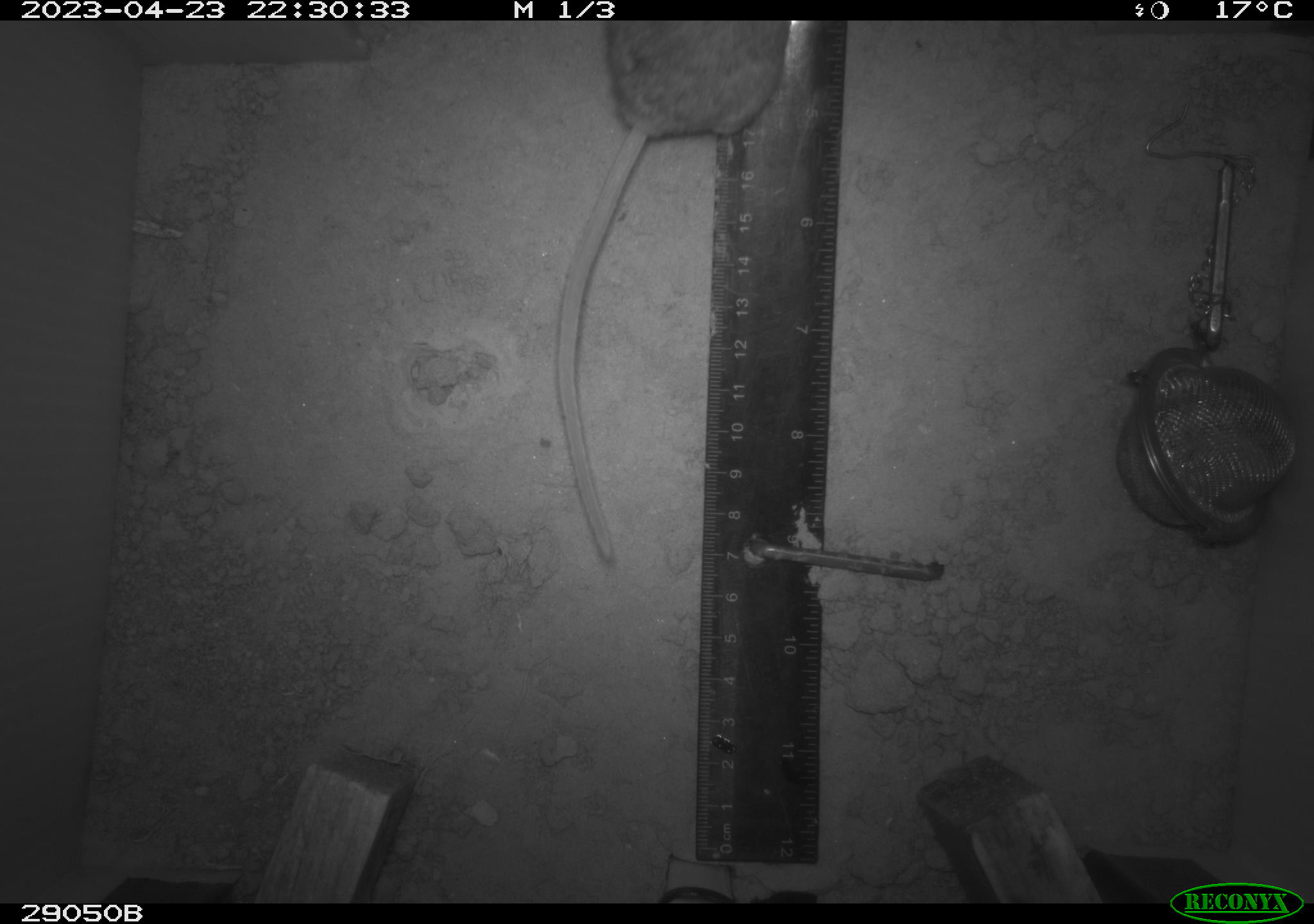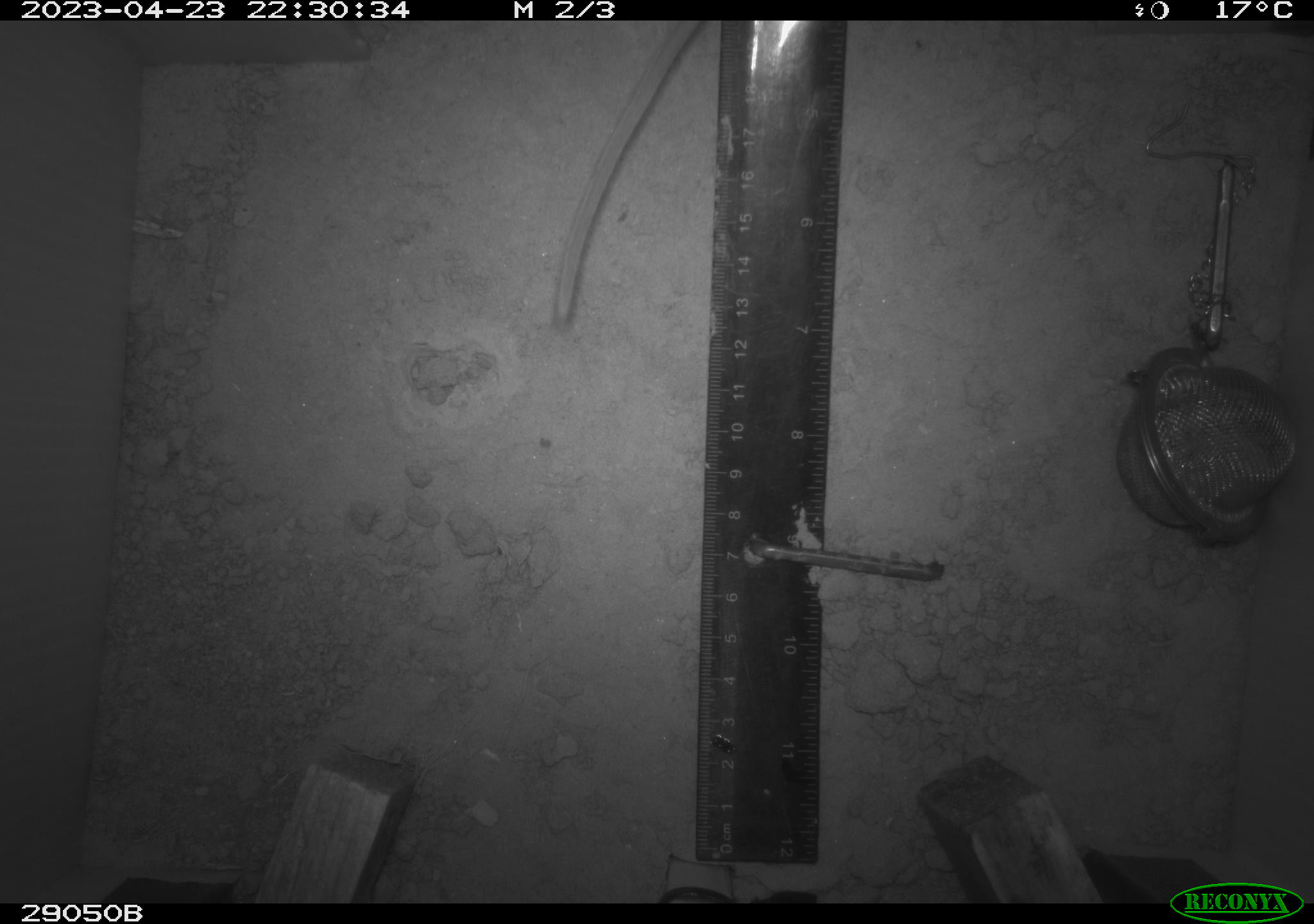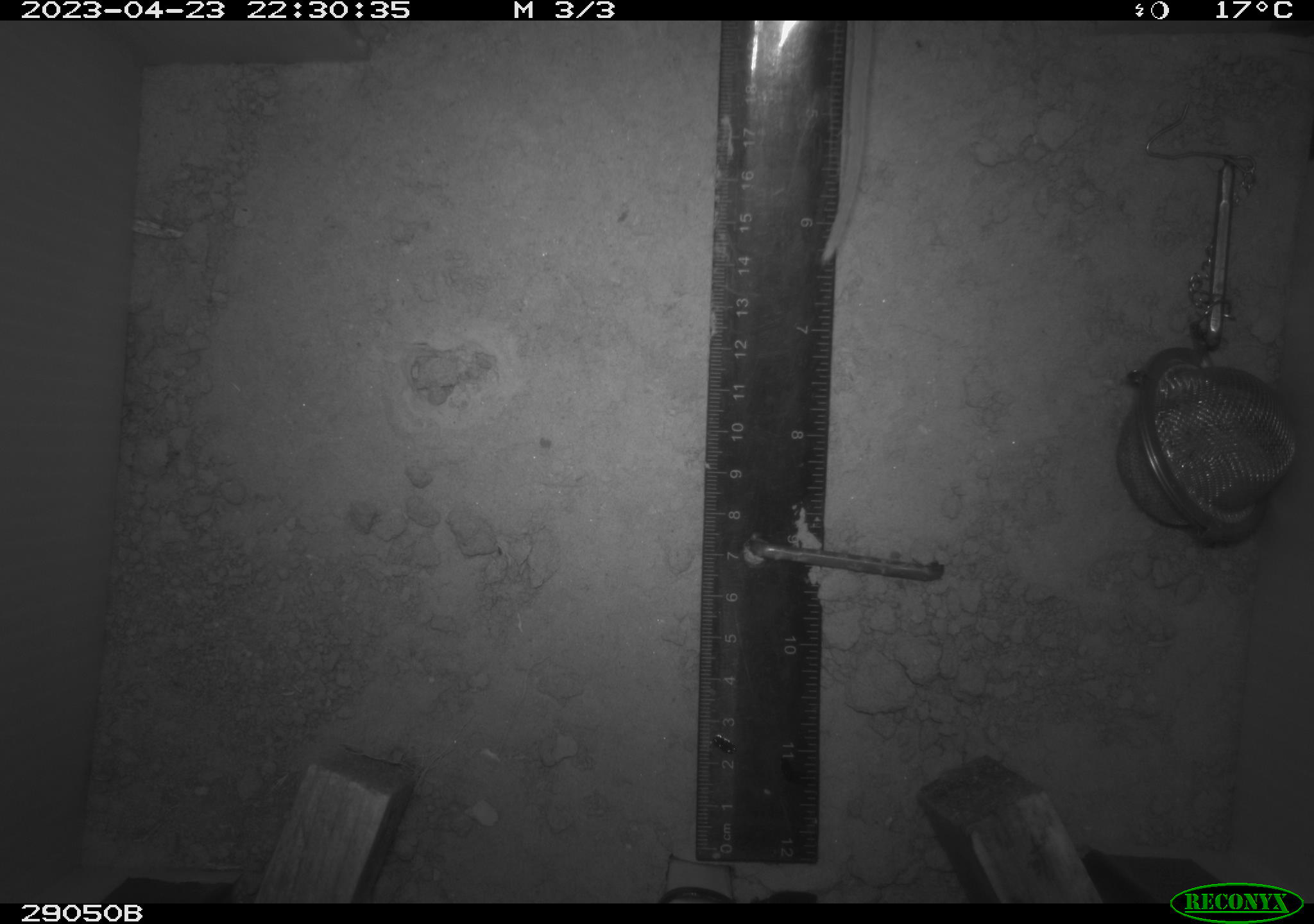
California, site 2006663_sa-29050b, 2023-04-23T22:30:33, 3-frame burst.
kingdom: Animalia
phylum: Chordata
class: Mammalia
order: Rodentia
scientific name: Rodentia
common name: rodent